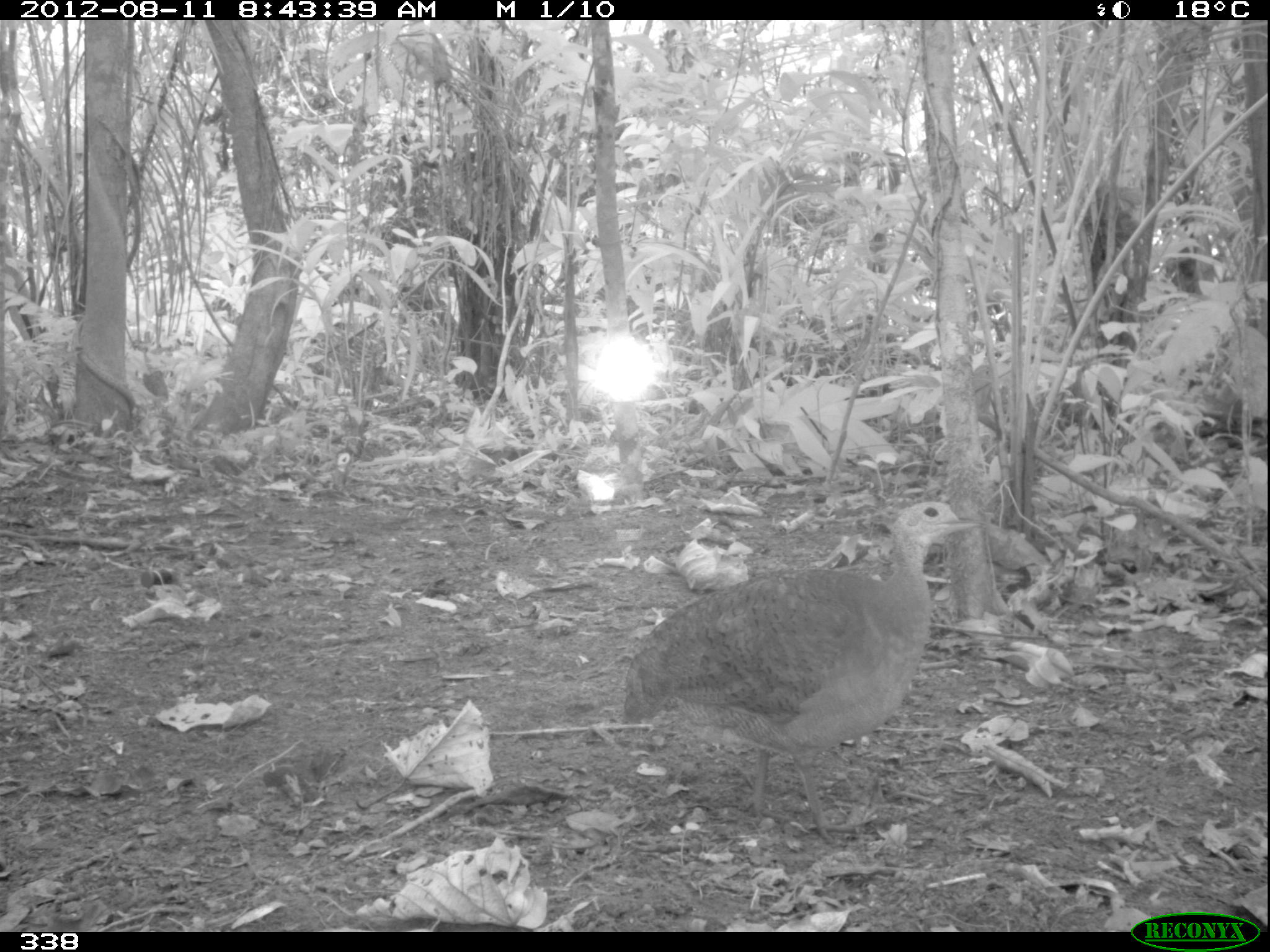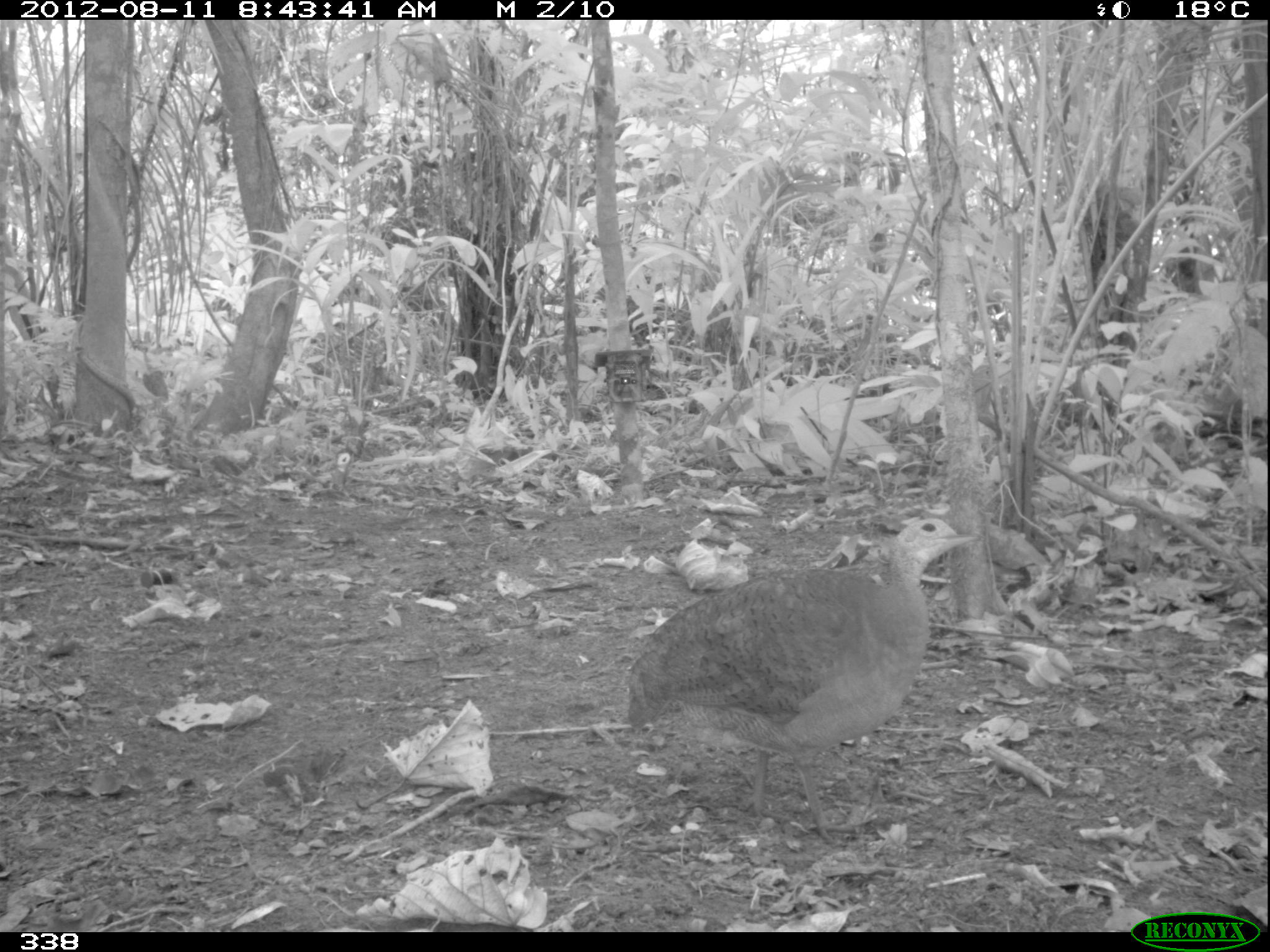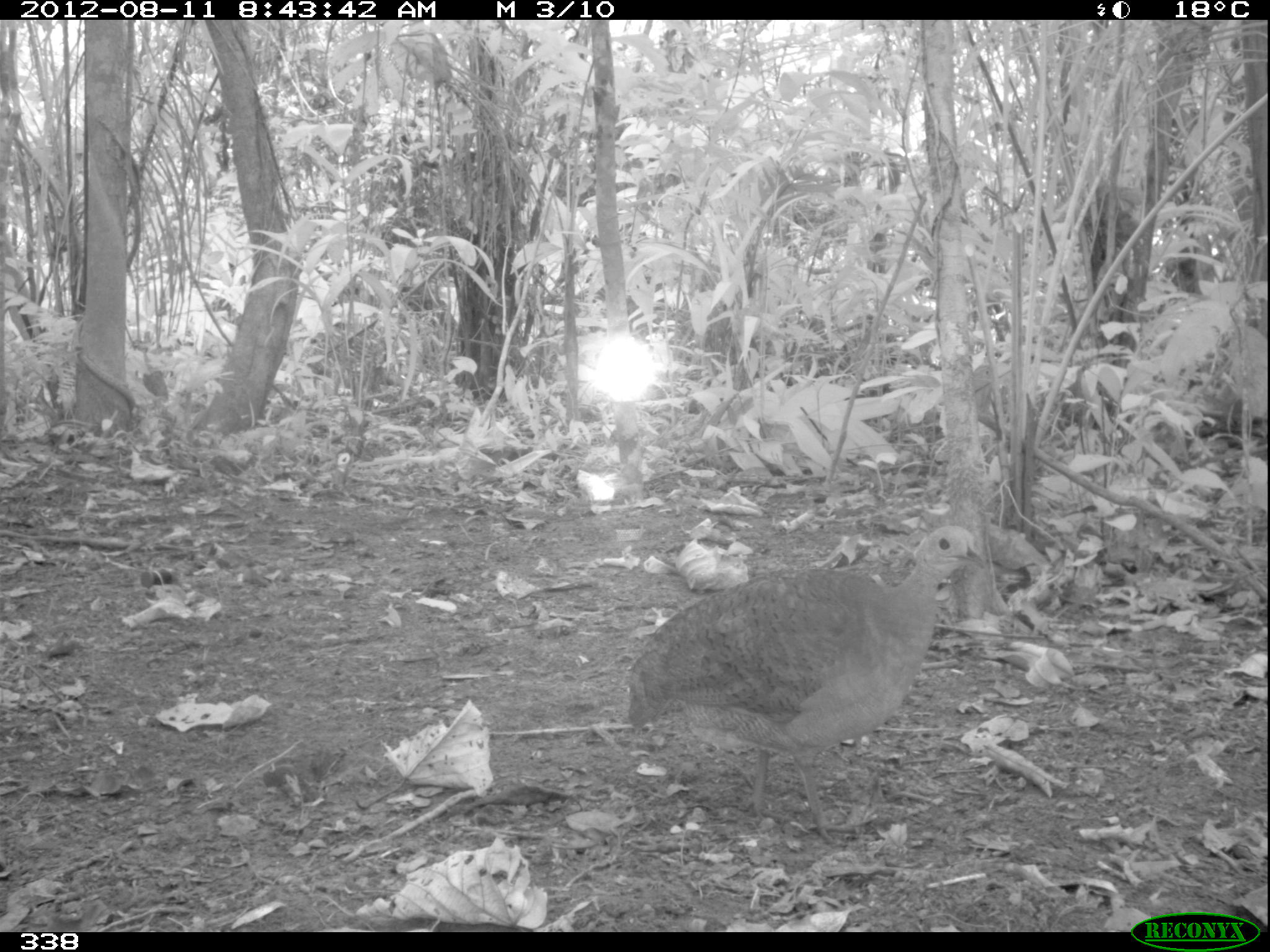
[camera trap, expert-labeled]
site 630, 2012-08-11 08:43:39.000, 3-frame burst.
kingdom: Animalia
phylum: Chordata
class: Aves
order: Galliformes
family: Phasianidae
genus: Alectoris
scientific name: Alectoris rufa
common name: red-legged partridge